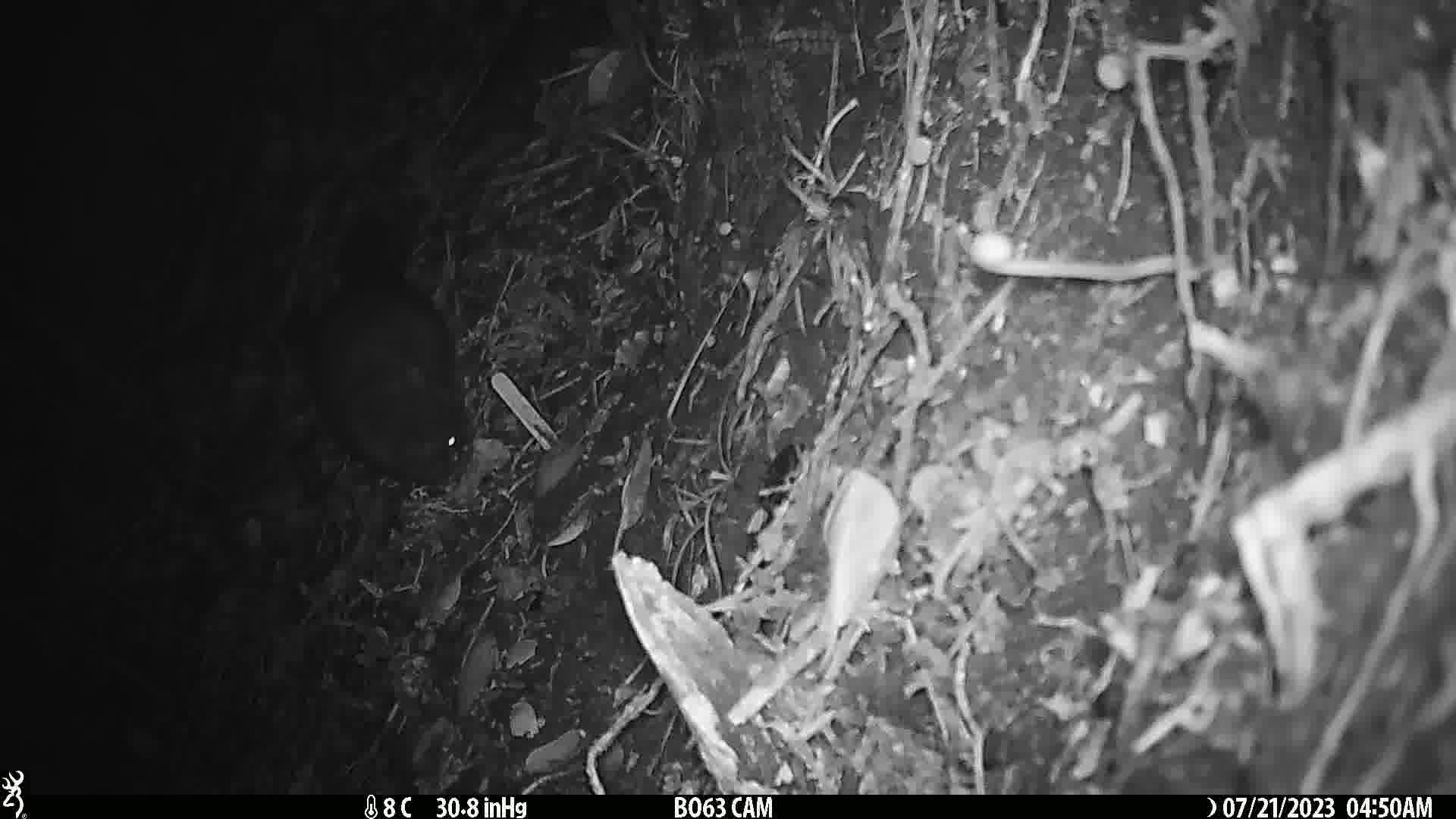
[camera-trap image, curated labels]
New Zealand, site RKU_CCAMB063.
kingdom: Animalia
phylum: Chordata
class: Mammalia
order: Diprotodontia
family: Phalangeridae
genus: Trichosurus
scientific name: Trichosurus vulpecula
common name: common brushtail possum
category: possum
Possum (common brushtail possum) (Trichosurus vulpecula).